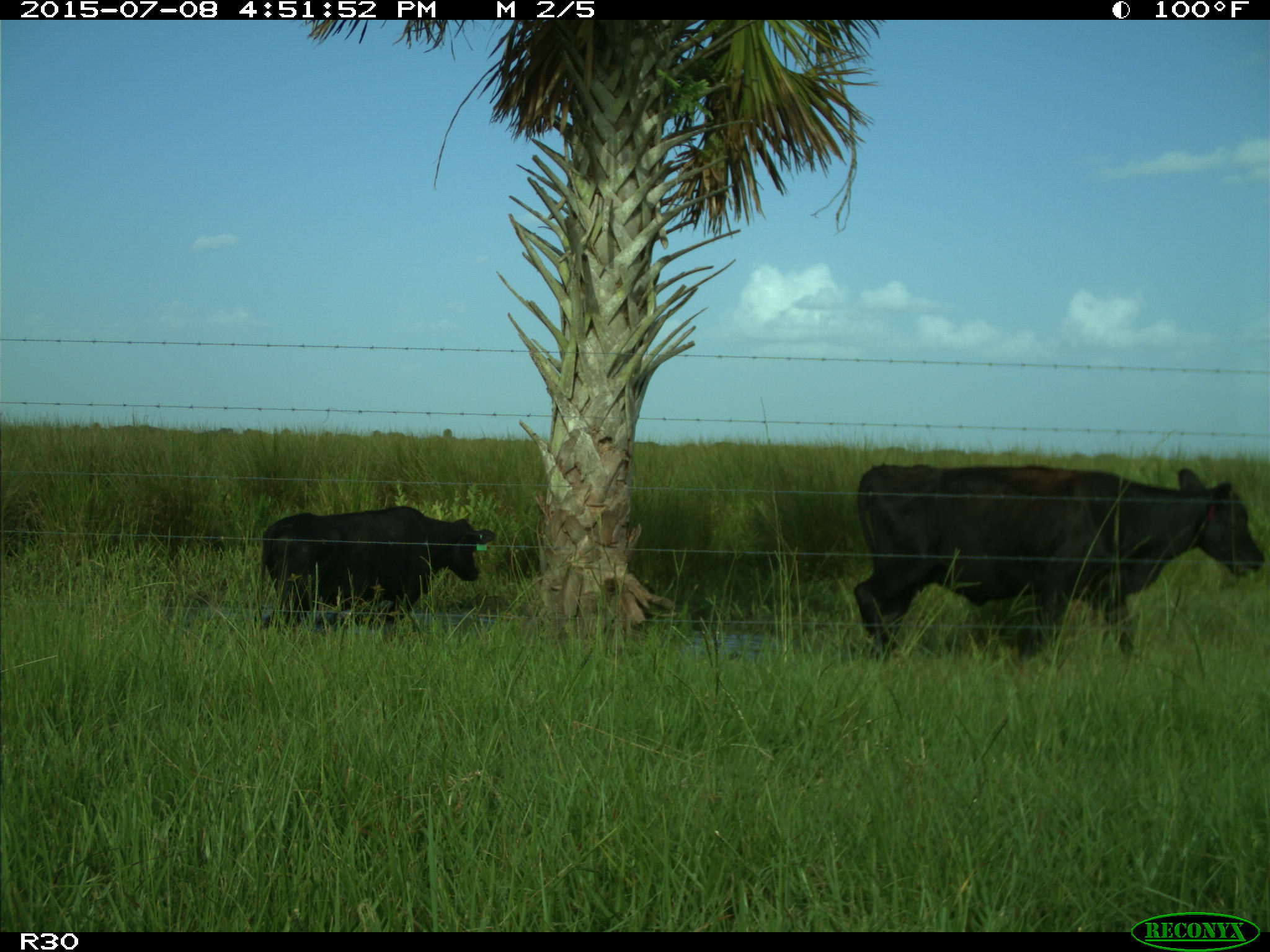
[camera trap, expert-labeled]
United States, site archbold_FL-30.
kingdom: Animalia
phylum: Chordata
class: Mammalia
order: Artiodactyla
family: Bovidae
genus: Bos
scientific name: Bos taurus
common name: domestic cow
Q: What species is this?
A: Bos taurus (domestic cow).